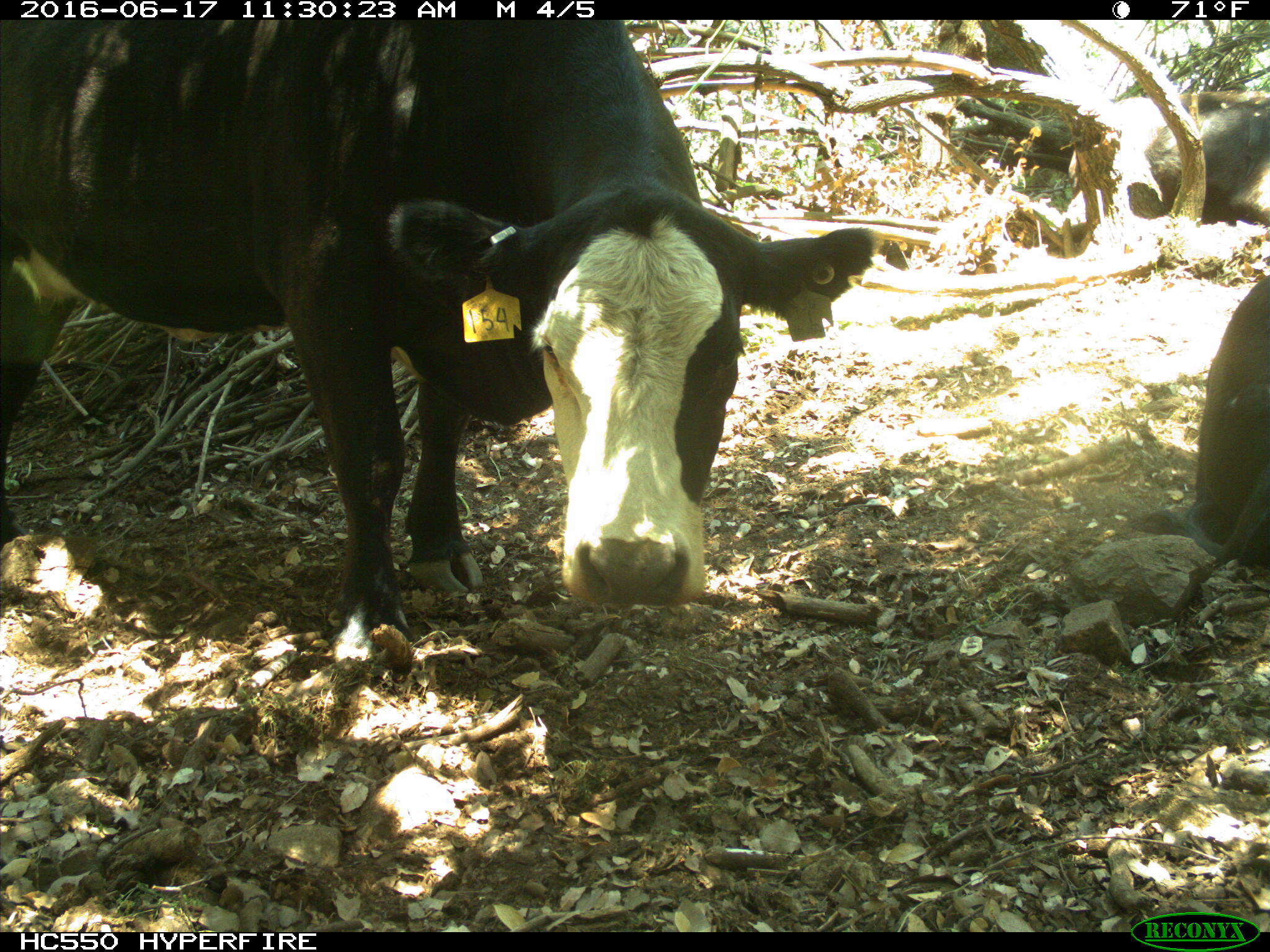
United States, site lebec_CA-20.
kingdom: Animalia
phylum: Chordata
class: Mammalia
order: Artiodactyla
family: Bovidae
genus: Bos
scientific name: Bos taurus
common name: domestic cow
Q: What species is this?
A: Bos taurus (domestic cow).